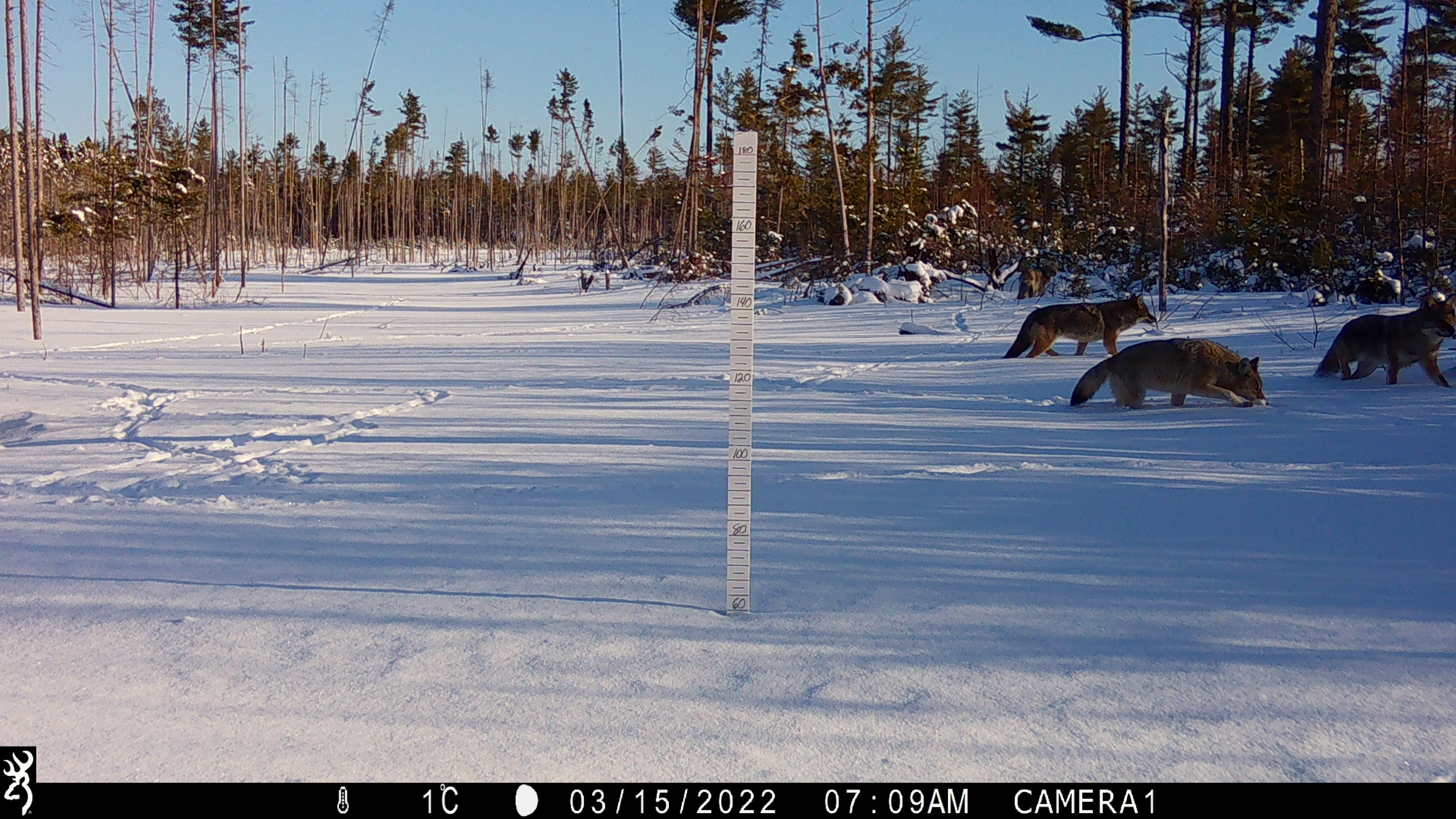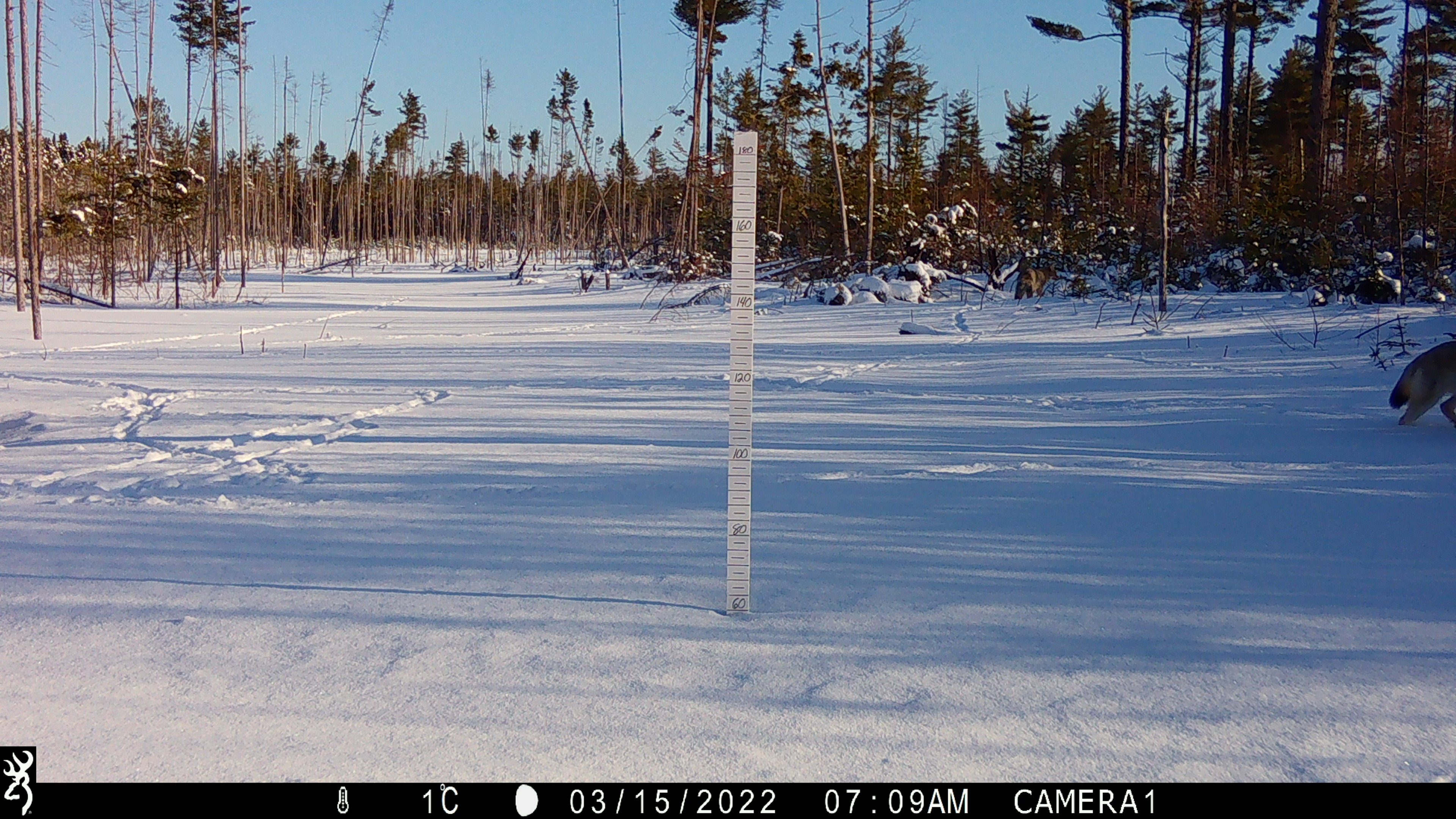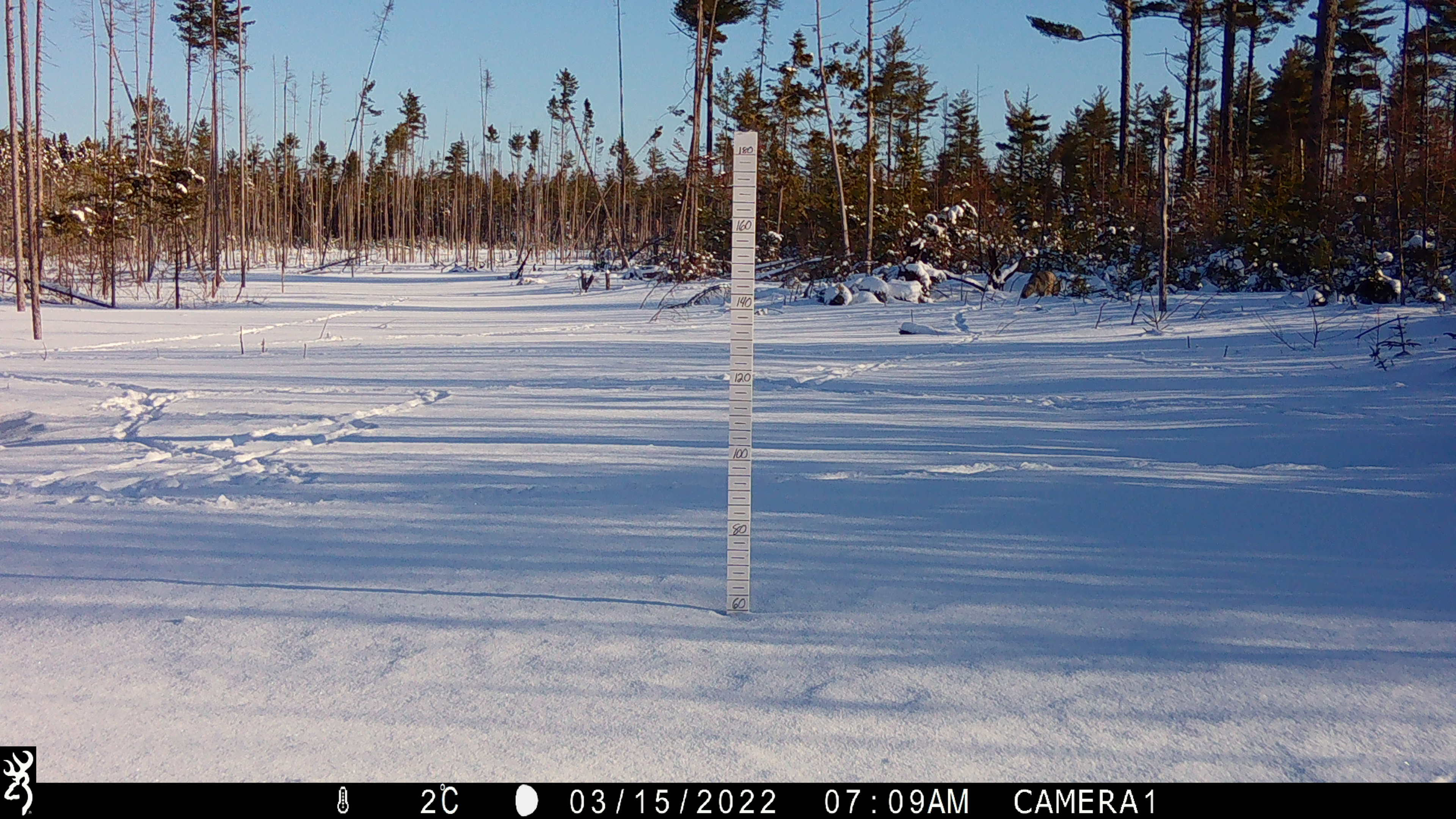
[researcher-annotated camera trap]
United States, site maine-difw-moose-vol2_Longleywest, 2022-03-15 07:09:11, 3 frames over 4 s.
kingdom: Animalia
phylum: Chordata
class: Mammalia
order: Carnivora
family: Canidae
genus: Canis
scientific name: Canis latrans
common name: coyote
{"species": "coyote (Canis latrans)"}